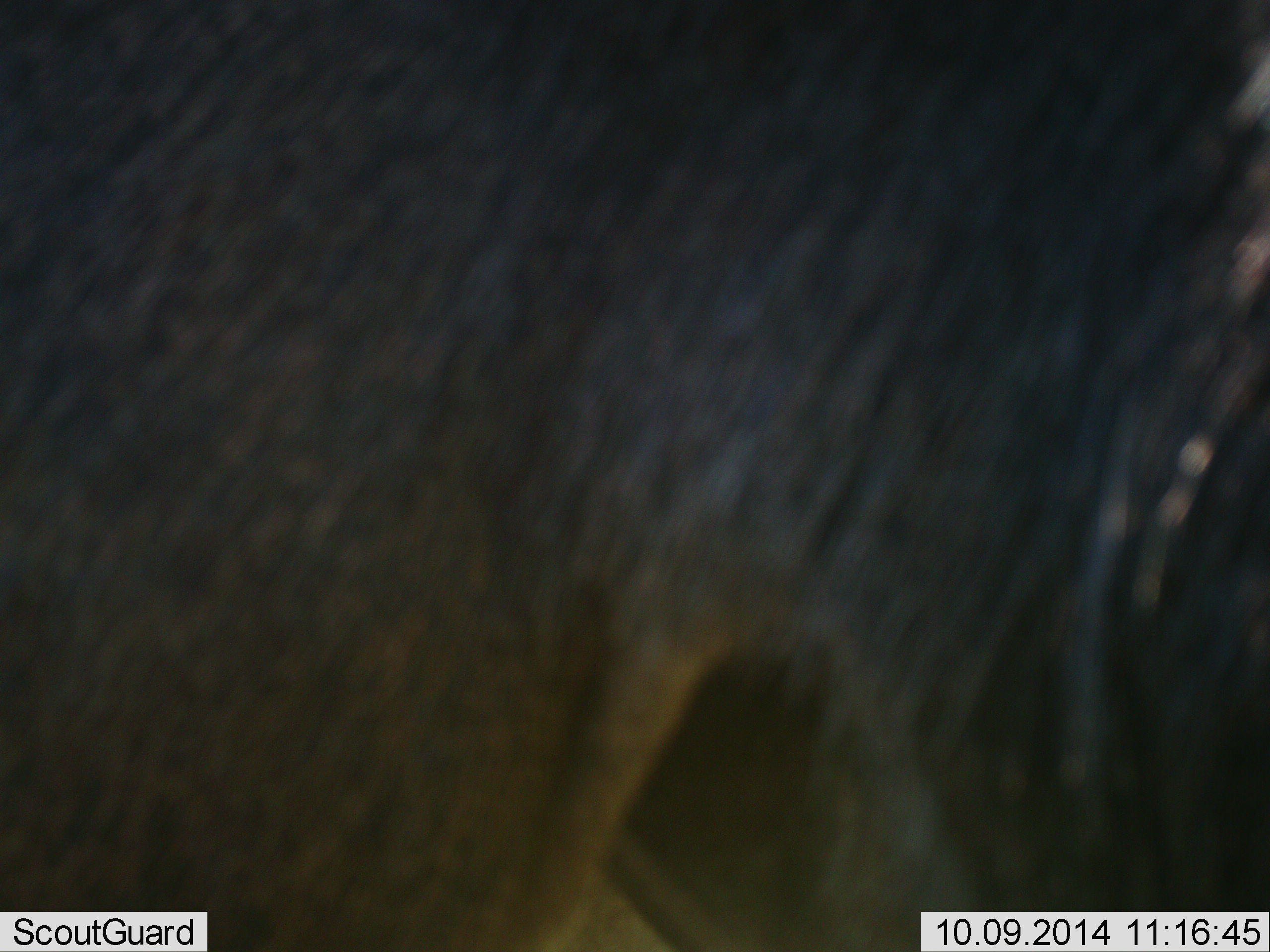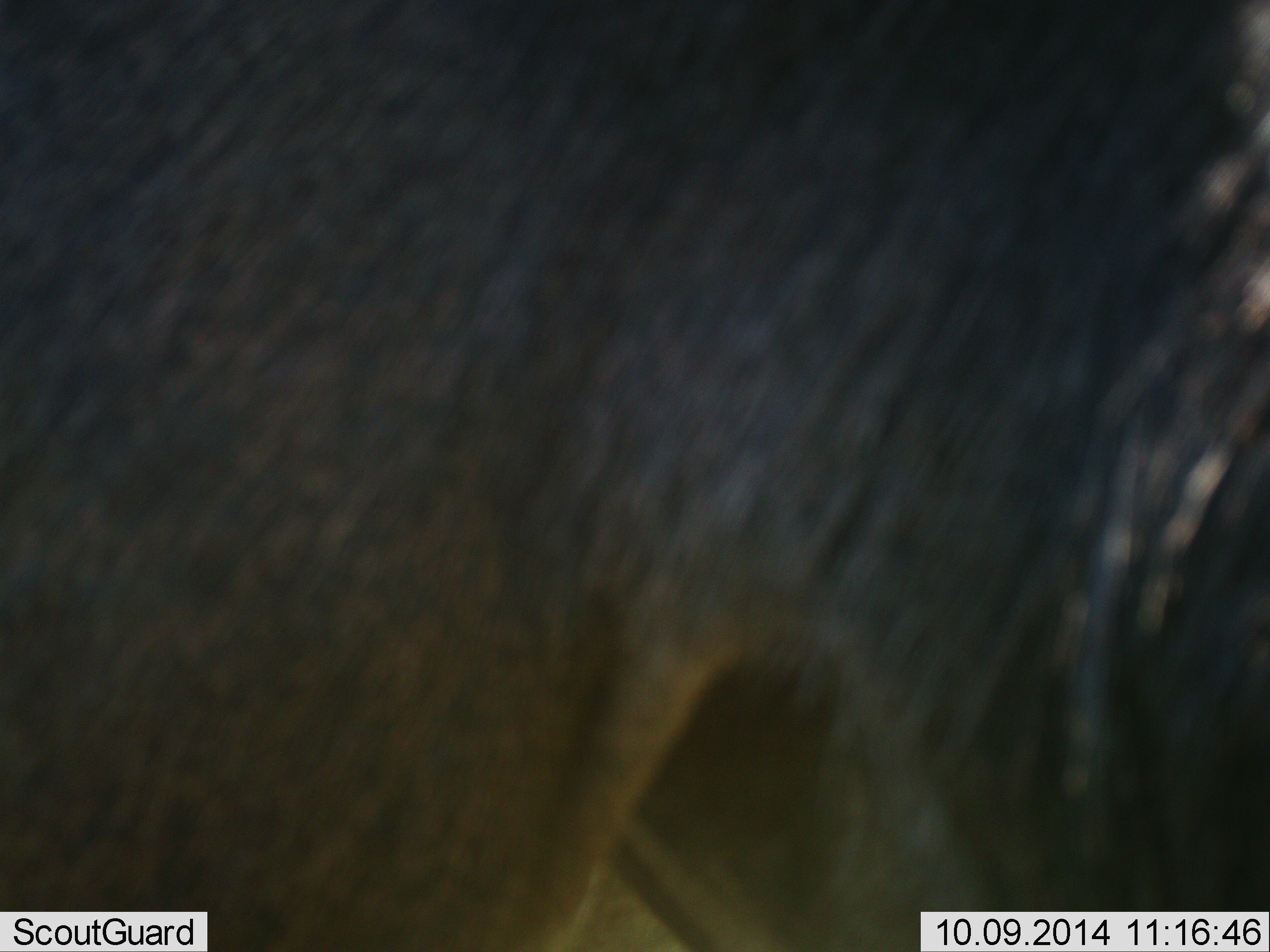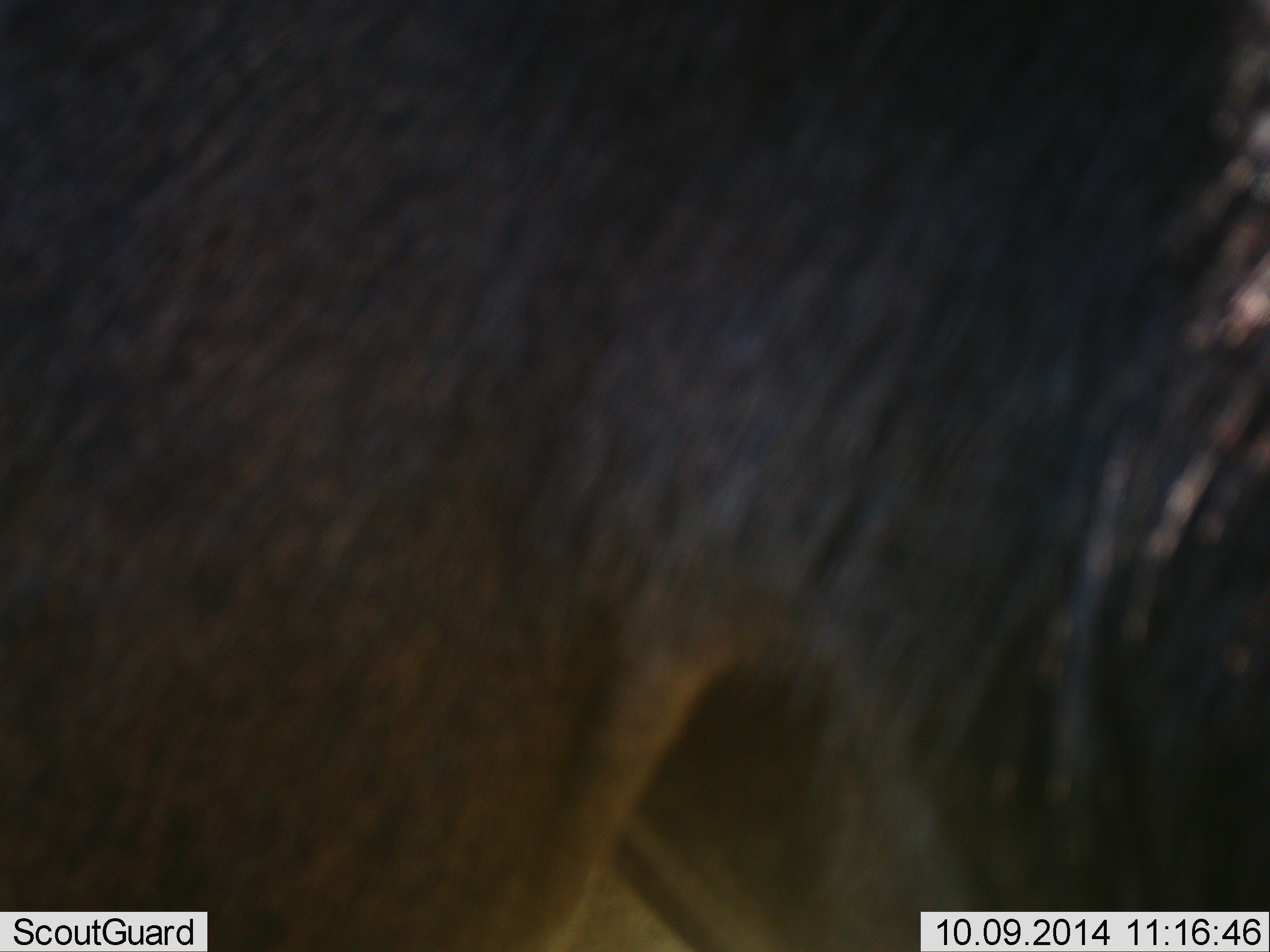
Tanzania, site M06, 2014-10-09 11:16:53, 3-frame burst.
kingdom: Animalia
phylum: Chordata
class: Mammalia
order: Artiodactyla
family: Bovidae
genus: Connochaetes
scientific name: Connochaetes taurinus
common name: blue wildebeest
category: wildebeest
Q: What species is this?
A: Wildebeest (blue wildebeest) (Connochaetes taurinus).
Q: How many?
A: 1.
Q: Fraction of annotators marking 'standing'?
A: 90%.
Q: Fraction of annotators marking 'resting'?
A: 0%.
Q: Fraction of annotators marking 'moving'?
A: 10%.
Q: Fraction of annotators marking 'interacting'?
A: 0%.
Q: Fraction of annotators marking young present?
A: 0%.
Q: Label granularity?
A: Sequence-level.